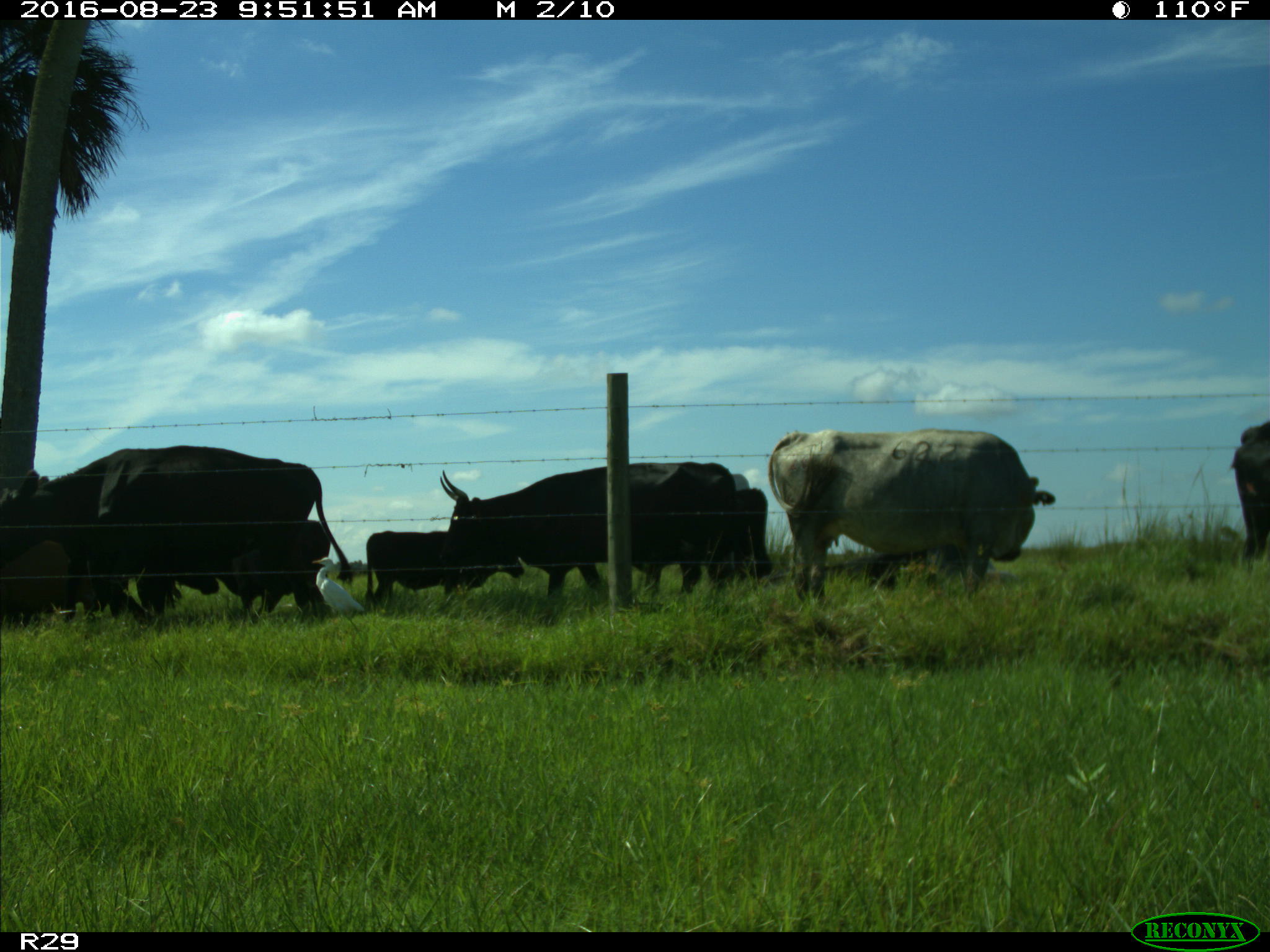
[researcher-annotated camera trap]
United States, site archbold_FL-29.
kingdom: Animalia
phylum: Chordata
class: Mammalia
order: Artiodactyla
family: Bovidae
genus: Bos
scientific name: Bos taurus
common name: domestic cow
Bos taurus (domestic cow).